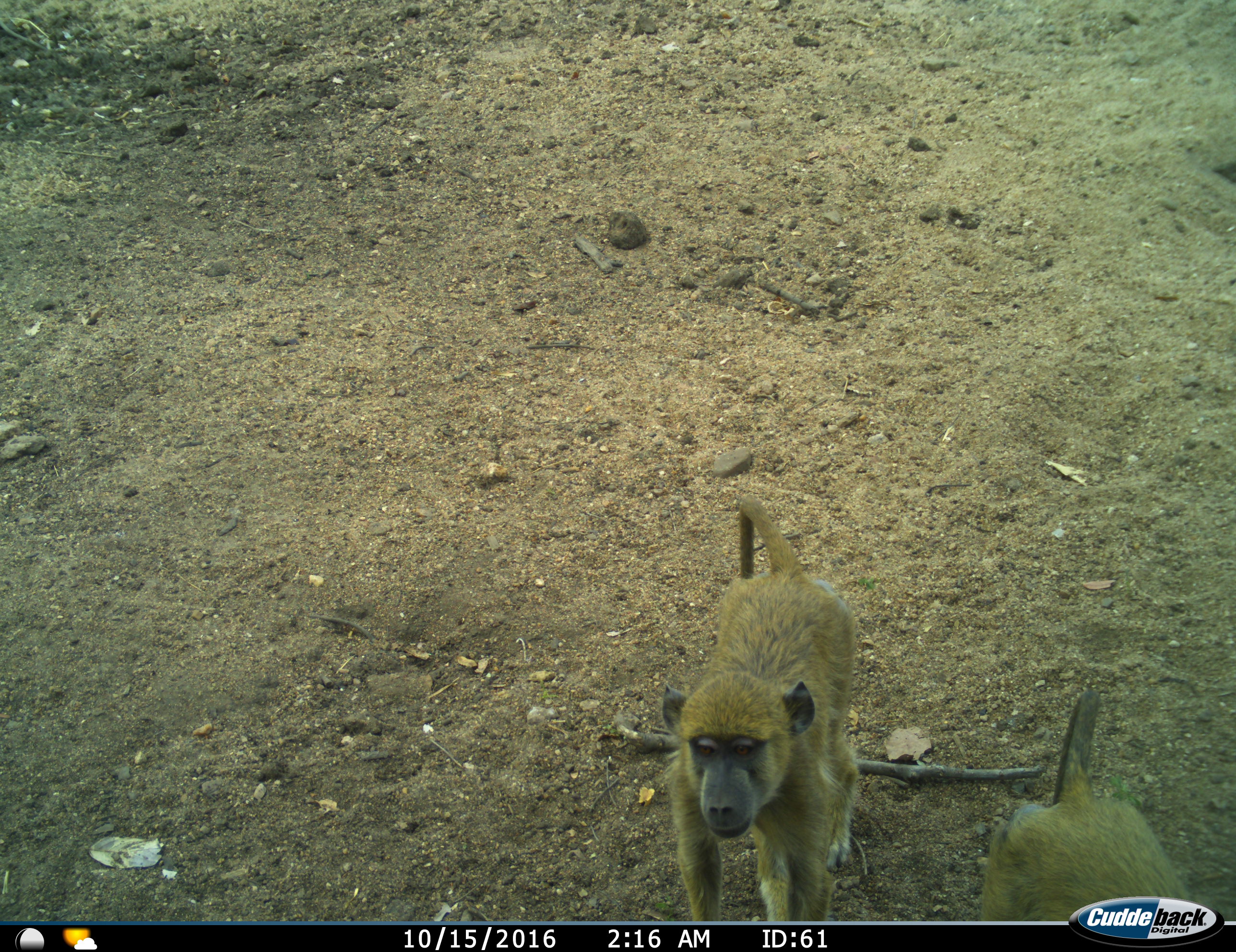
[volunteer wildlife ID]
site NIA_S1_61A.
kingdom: Animalia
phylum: Chordata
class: Mammalia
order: Primates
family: Cercopithecidae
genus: Papio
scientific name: Papio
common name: baboon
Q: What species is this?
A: Baboon (Papio).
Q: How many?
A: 2.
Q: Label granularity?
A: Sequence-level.